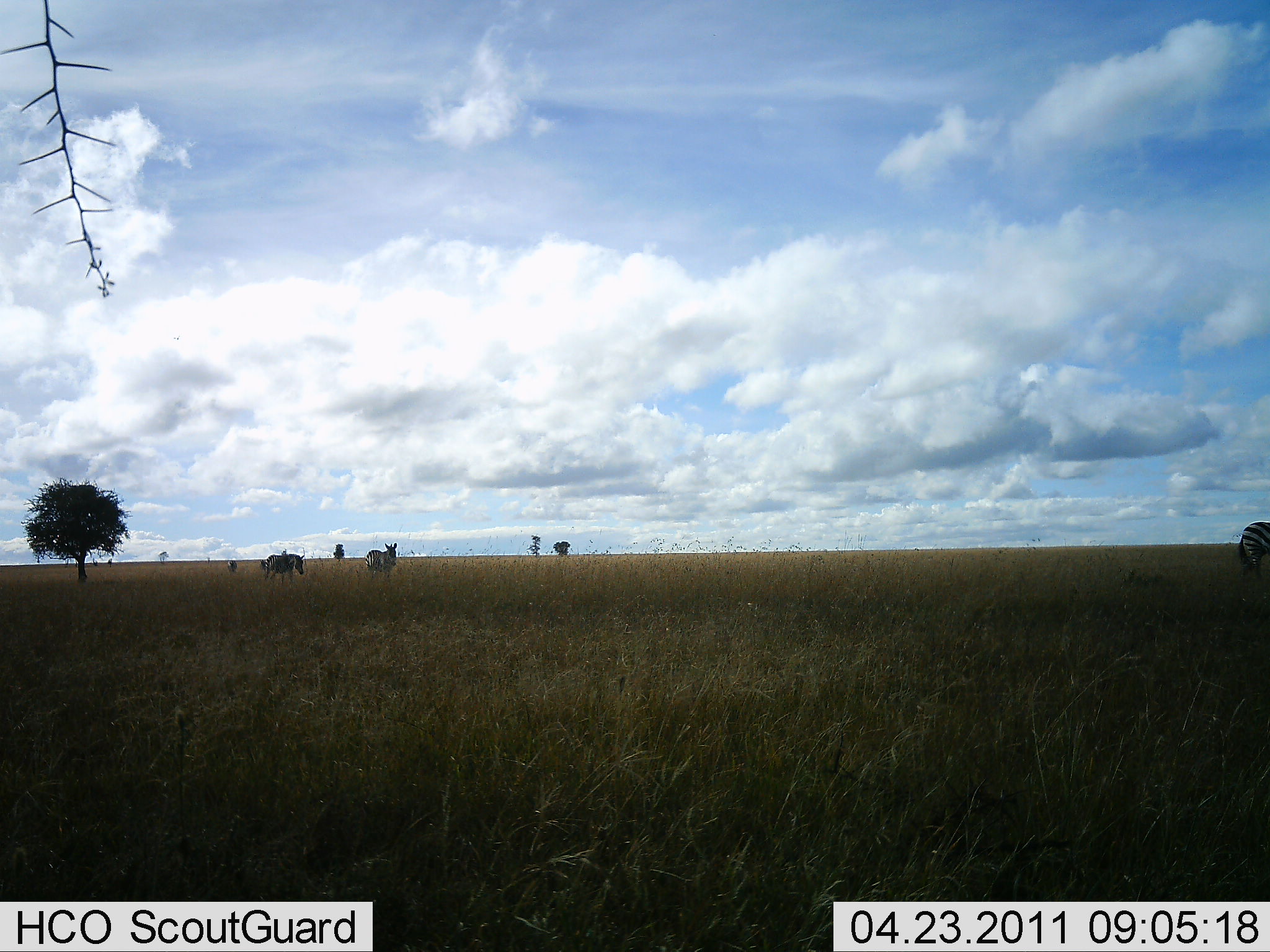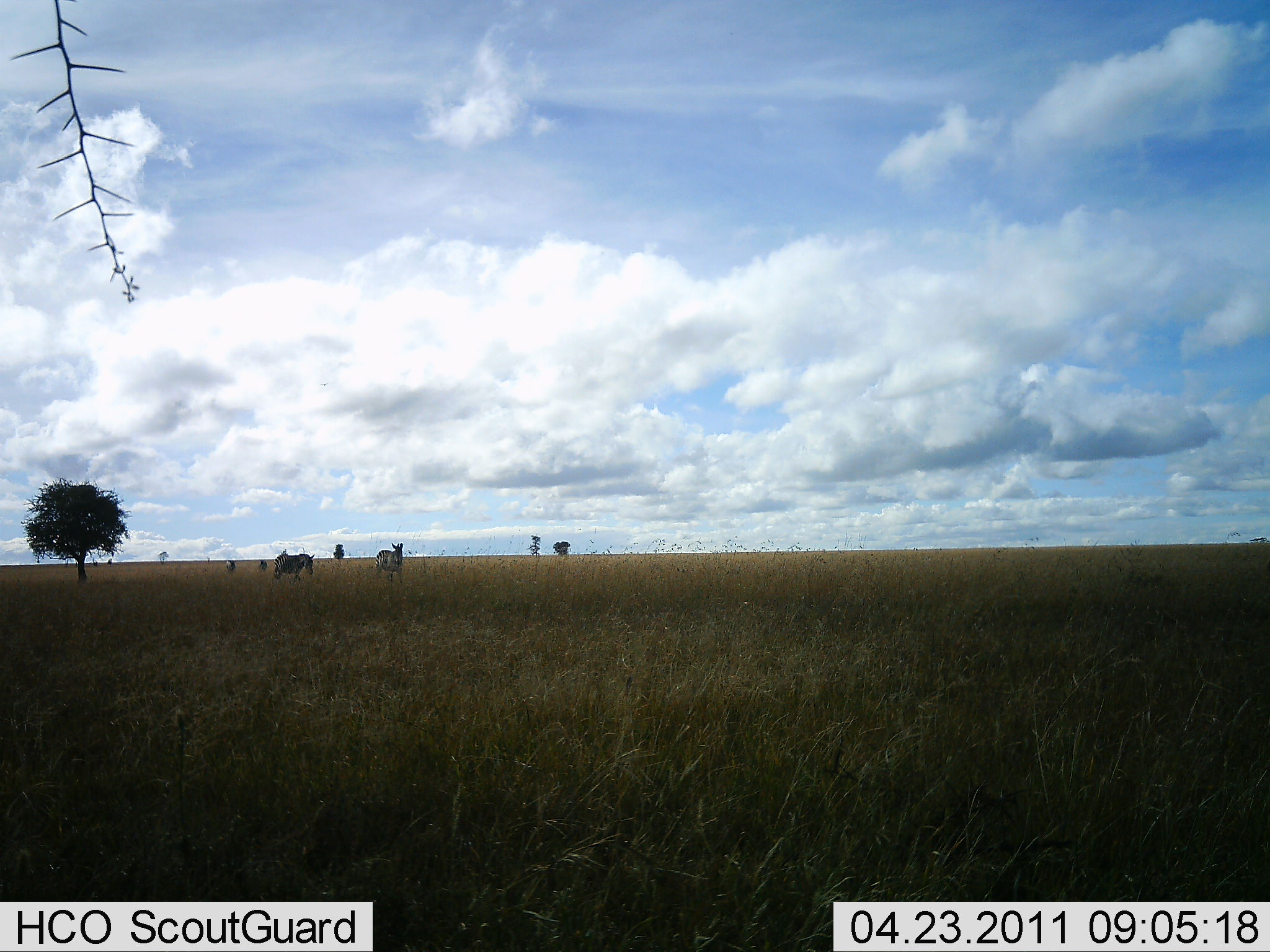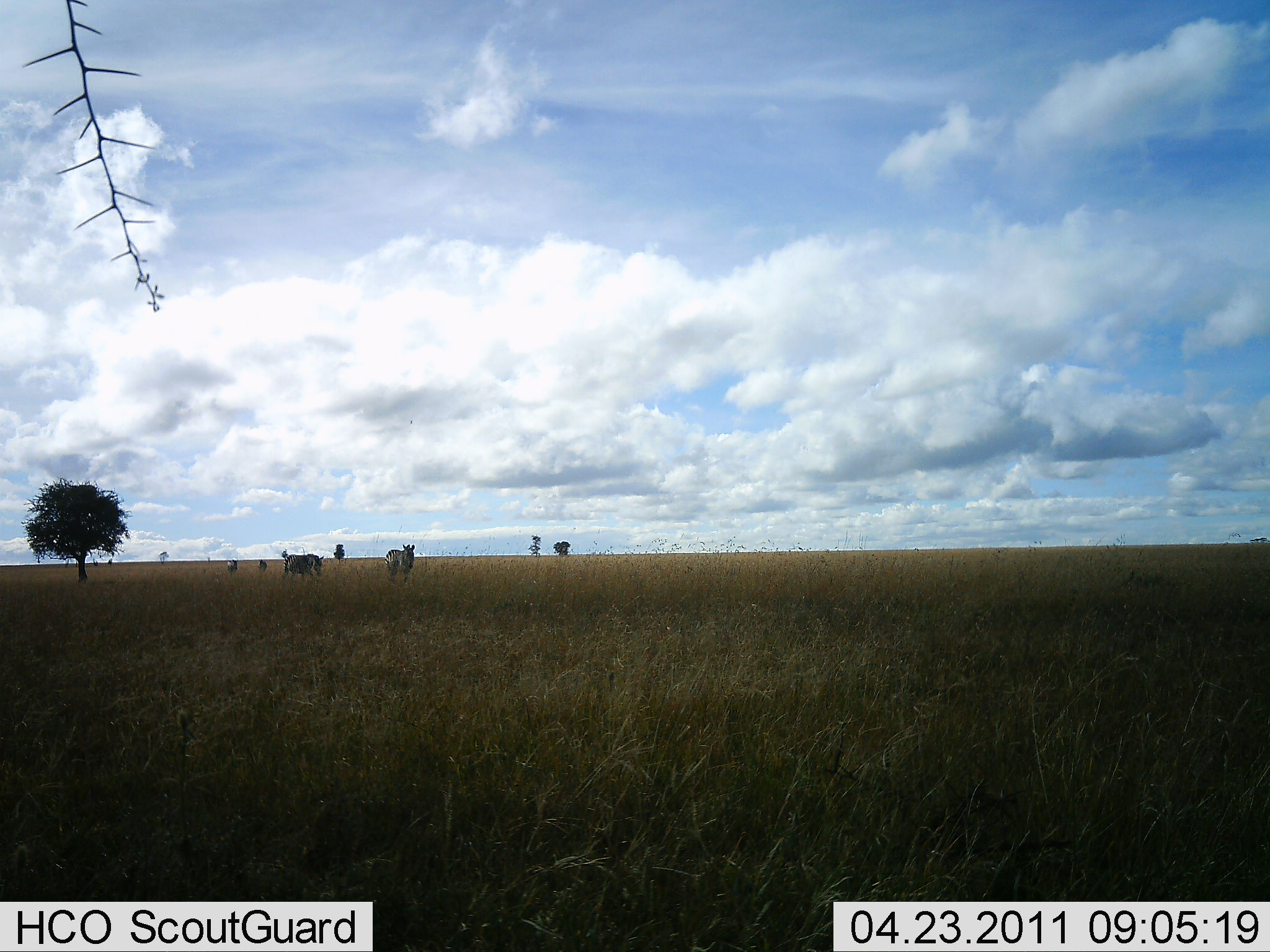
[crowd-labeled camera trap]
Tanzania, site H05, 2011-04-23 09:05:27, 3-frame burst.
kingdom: Animalia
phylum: Chordata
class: Mammalia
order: Perissodactyla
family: Equidae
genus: Equus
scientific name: Equus quagga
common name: plains zebra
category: zebra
Zebra (plains zebra) (Equus quagga), count 3. Behavior (volunteer vote fractions): standing 9%, resting 9%, moving 91%, interacting 0%. Young present (vote fraction): 0%. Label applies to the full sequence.